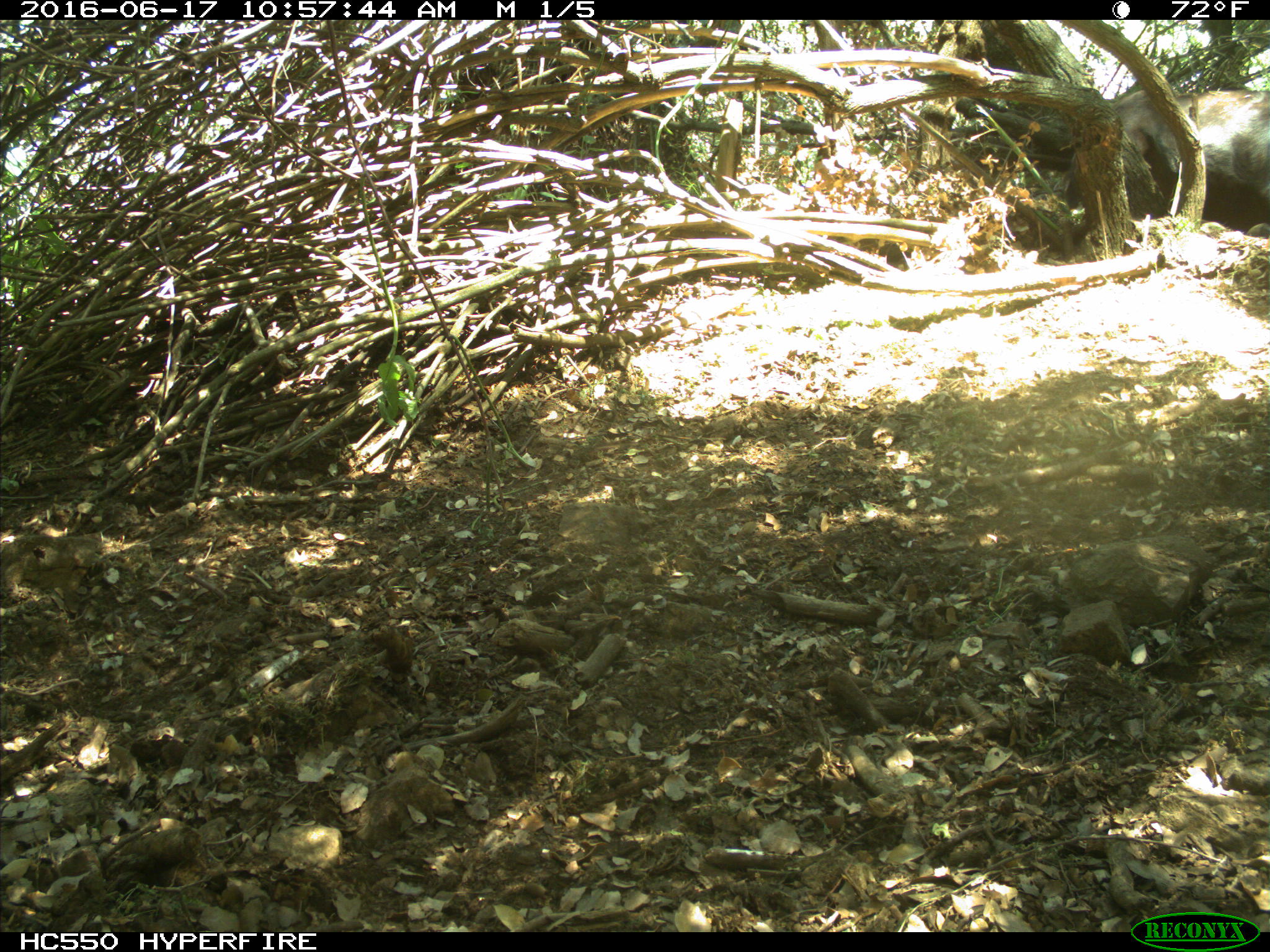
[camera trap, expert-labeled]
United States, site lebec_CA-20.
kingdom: Animalia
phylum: Chordata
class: Mammalia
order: Artiodactyla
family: Bovidae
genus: Bos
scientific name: Bos taurus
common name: domestic cow